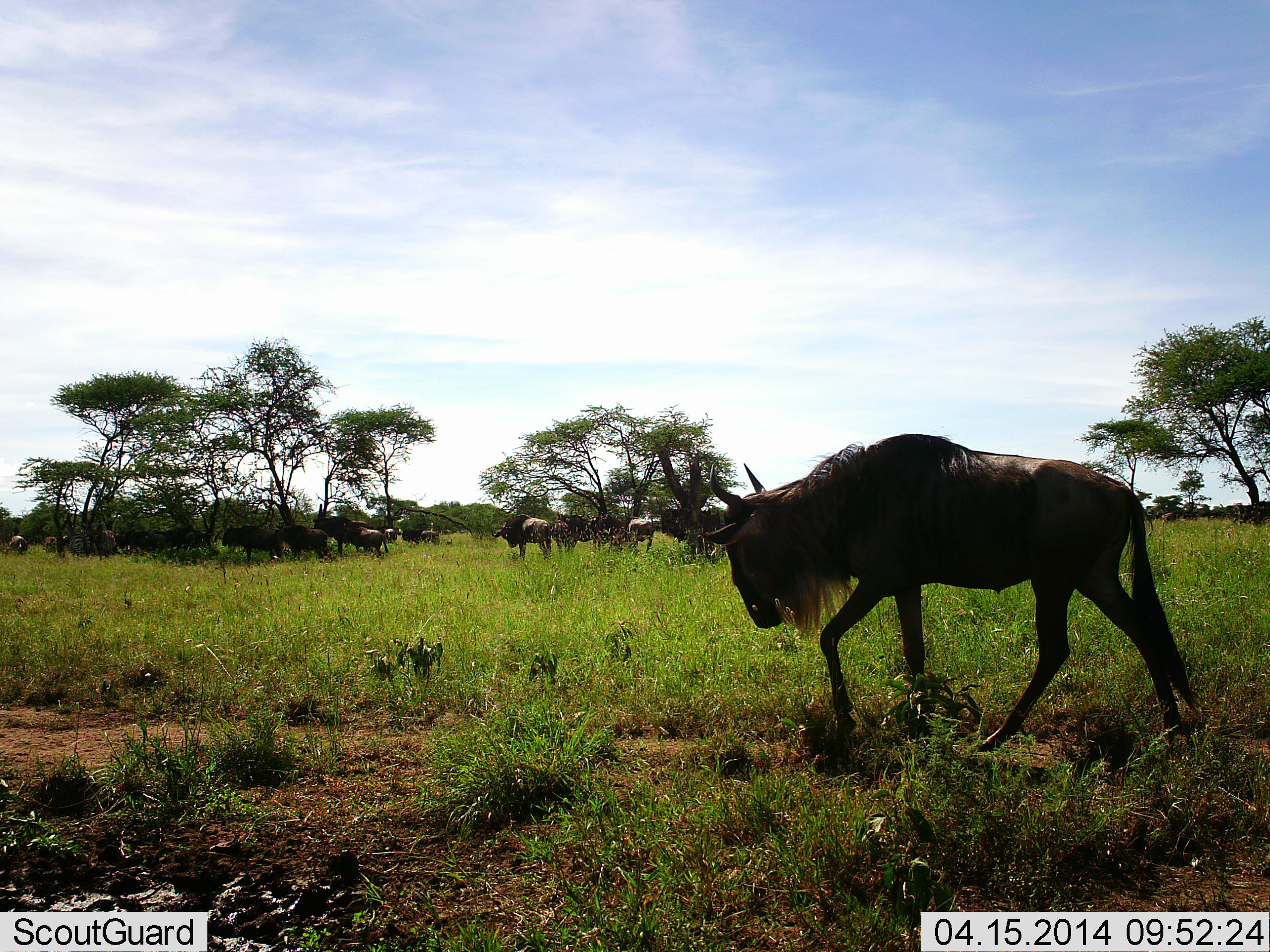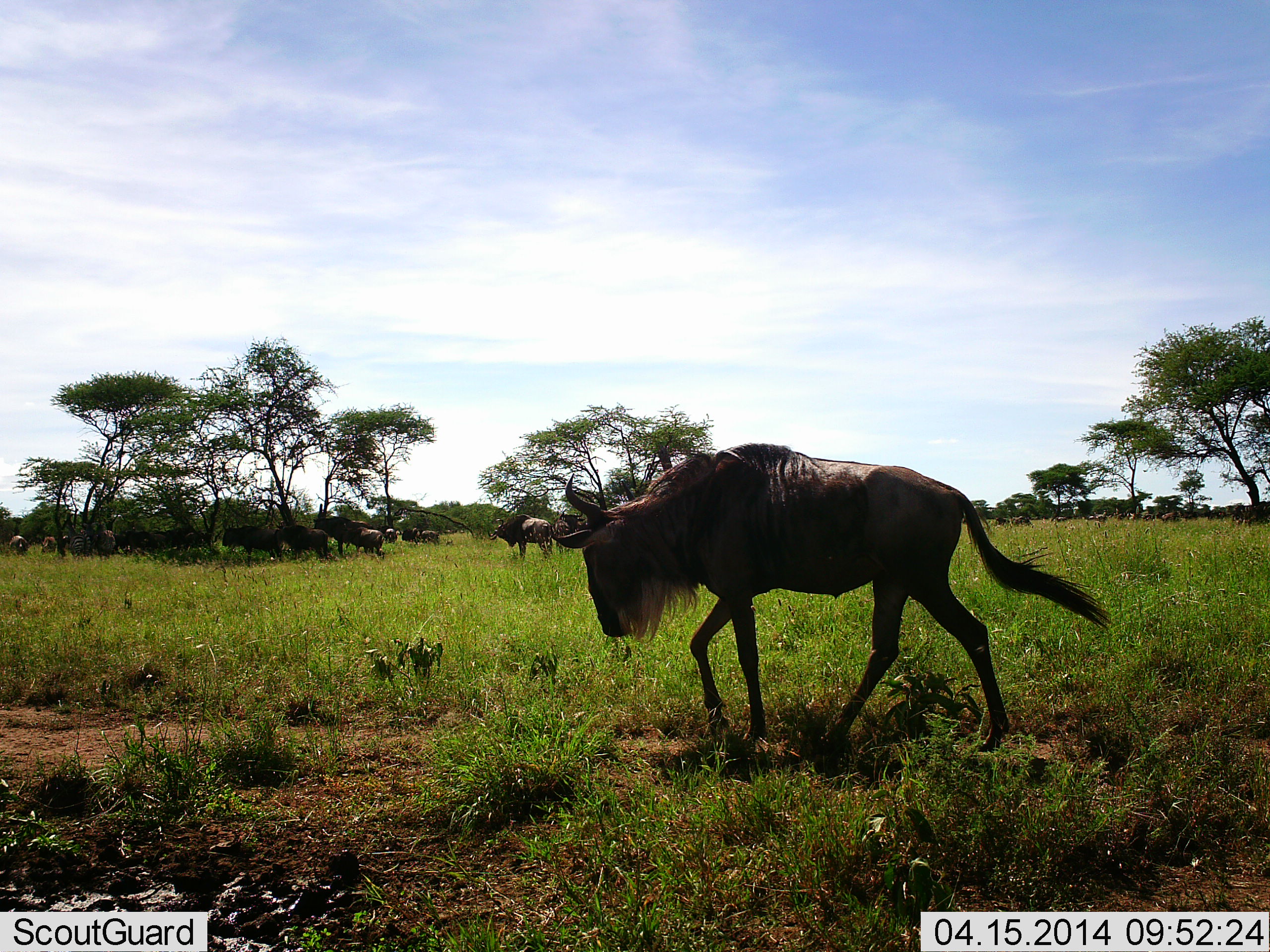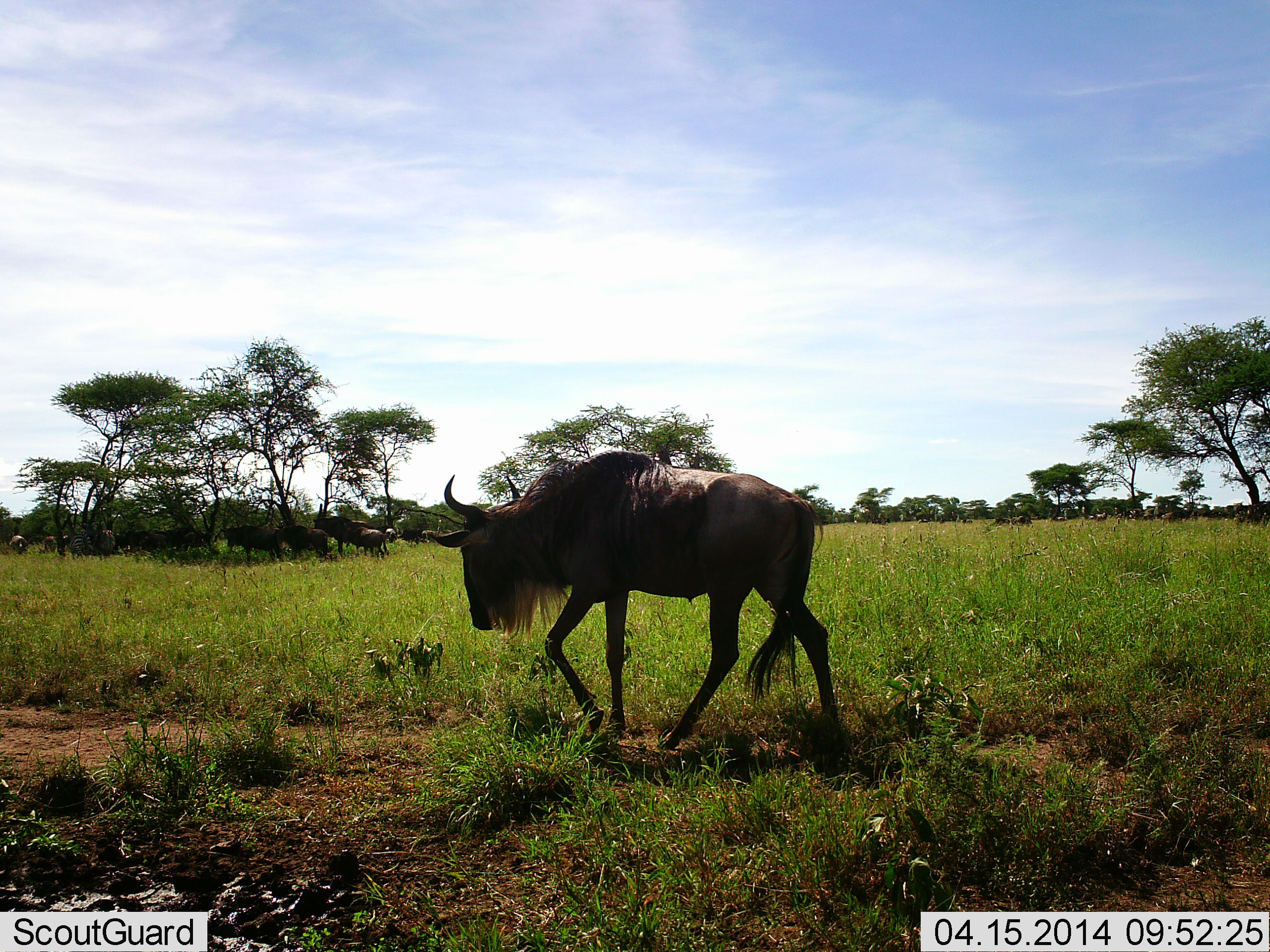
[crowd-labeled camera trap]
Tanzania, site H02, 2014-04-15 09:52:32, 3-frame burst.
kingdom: Animalia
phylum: Chordata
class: Mammalia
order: Artiodactyla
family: Bovidae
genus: Connochaetes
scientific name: Connochaetes taurinus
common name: blue wildebeest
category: wildebeest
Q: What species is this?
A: Wildebeest (blue wildebeest) (Connochaetes taurinus).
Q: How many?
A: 11-50.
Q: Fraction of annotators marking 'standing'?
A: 90%.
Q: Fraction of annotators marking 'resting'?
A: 10%.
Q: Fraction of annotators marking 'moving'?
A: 90%.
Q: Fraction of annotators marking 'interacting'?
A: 10%.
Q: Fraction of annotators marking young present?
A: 0%.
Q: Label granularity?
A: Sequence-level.